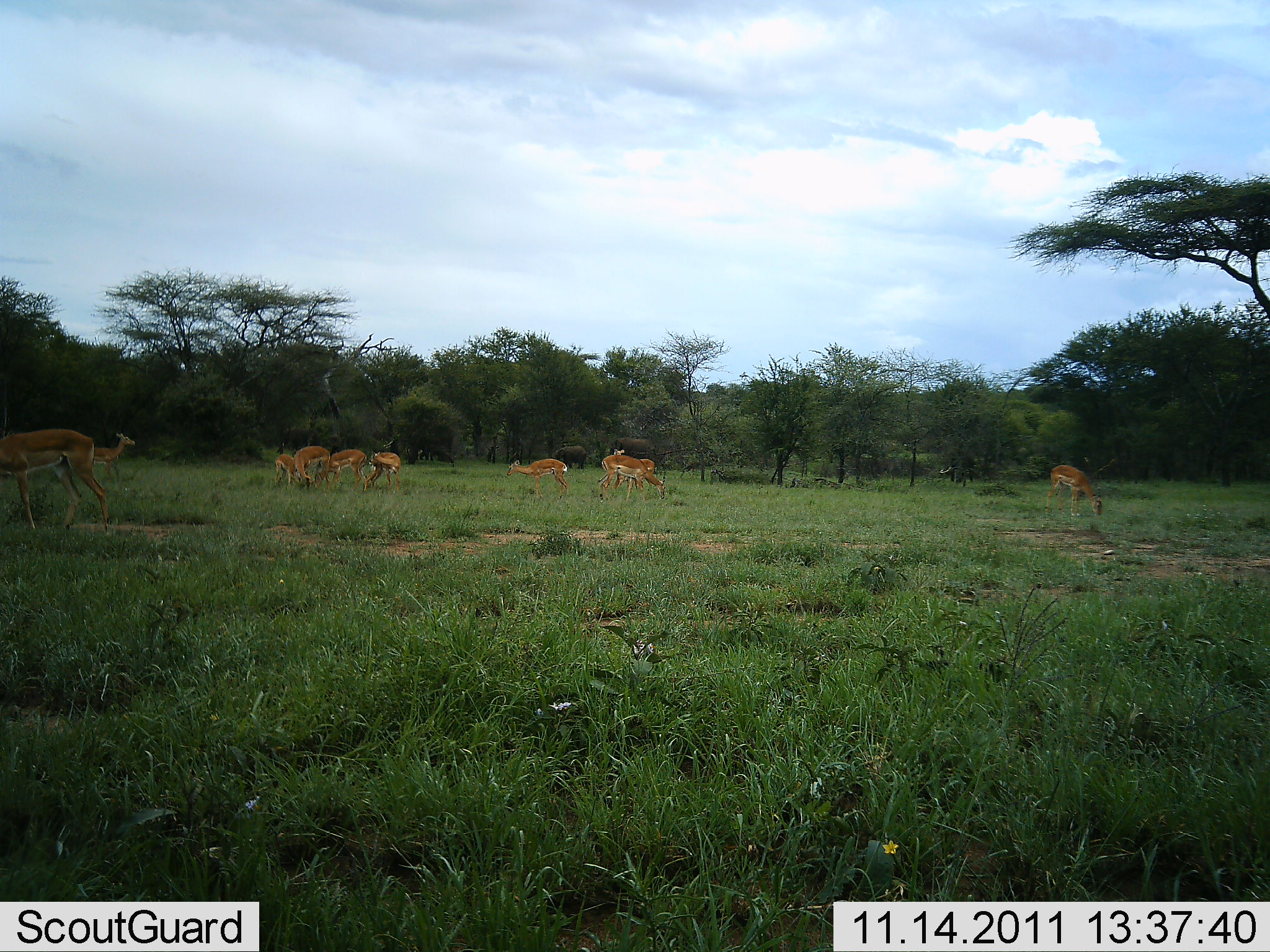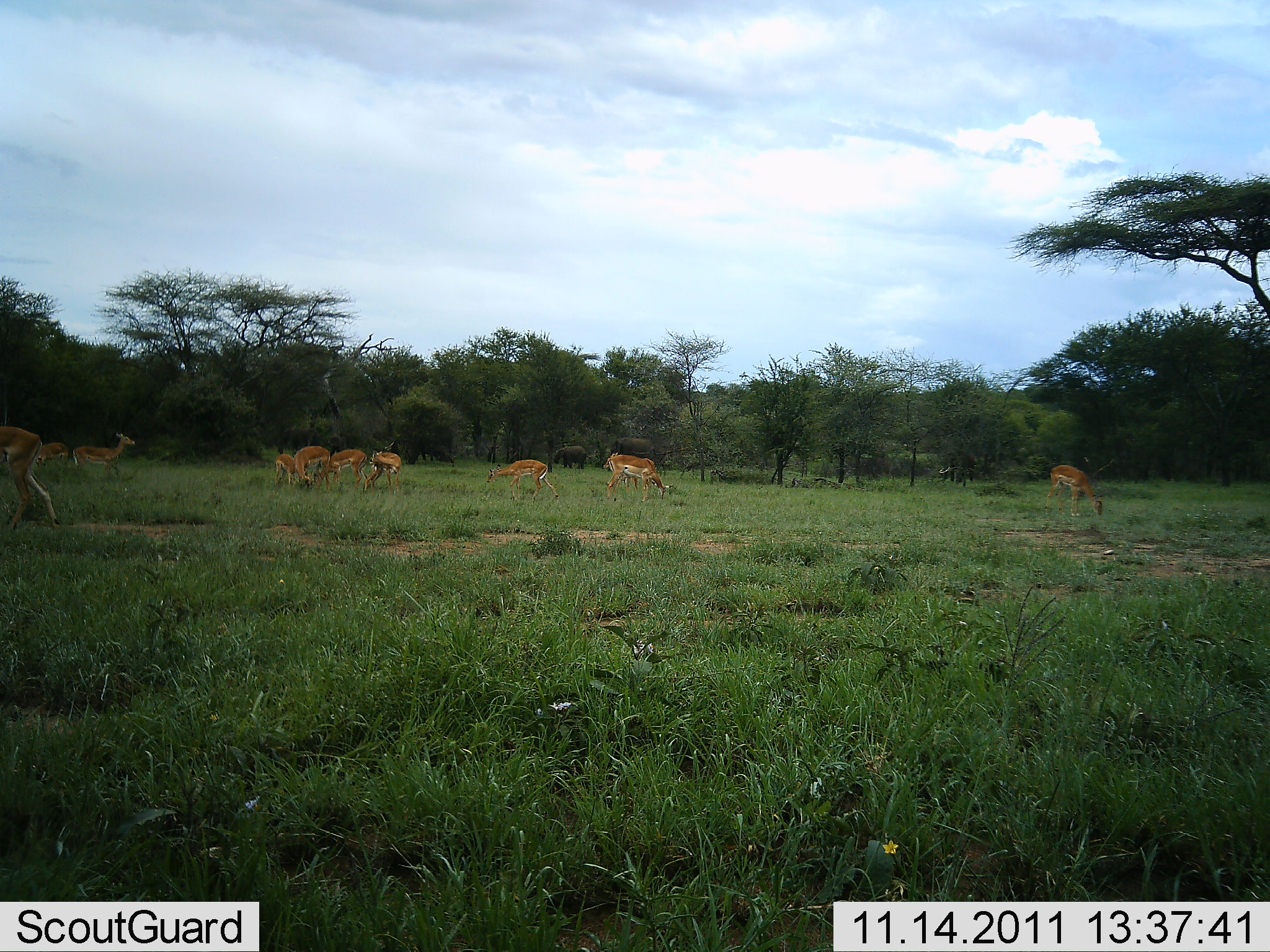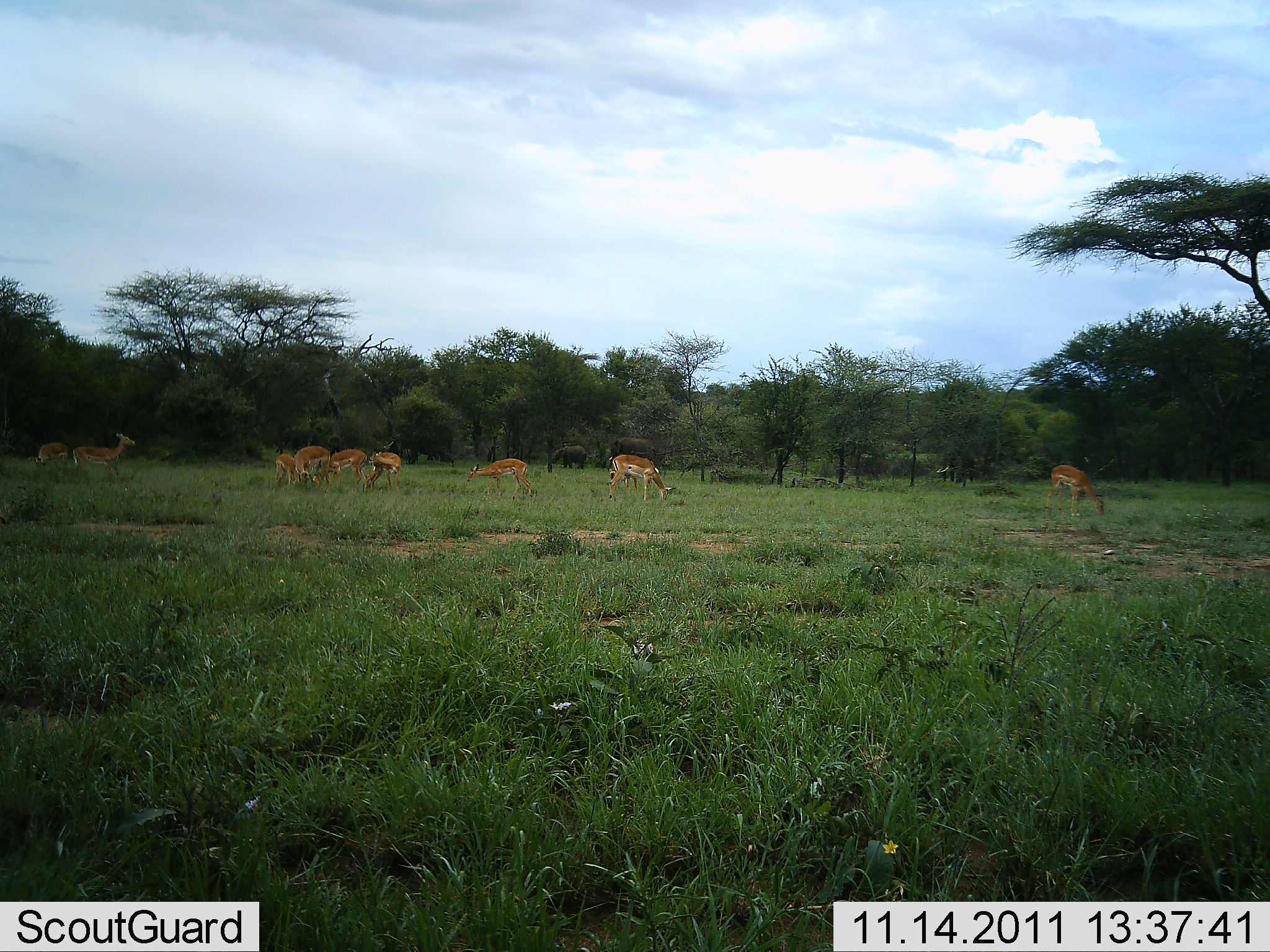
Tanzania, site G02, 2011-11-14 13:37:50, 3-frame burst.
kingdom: Animalia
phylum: Chordata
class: Mammalia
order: Artiodactyla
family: Bovidae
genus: Aepyceros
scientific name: Aepyceros melampus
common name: impala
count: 10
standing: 78%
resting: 0%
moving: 44%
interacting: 11%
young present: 11%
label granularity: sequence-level